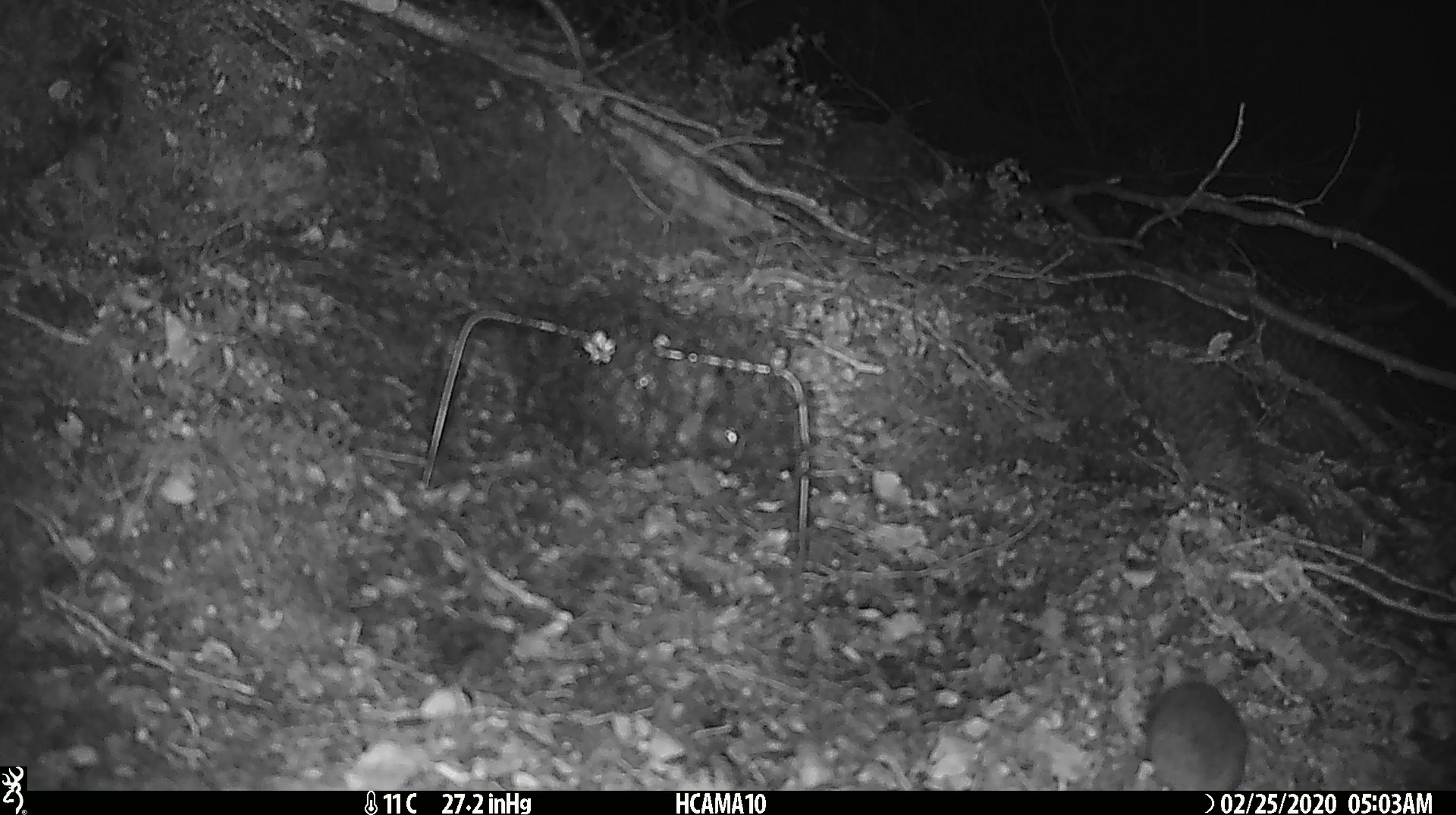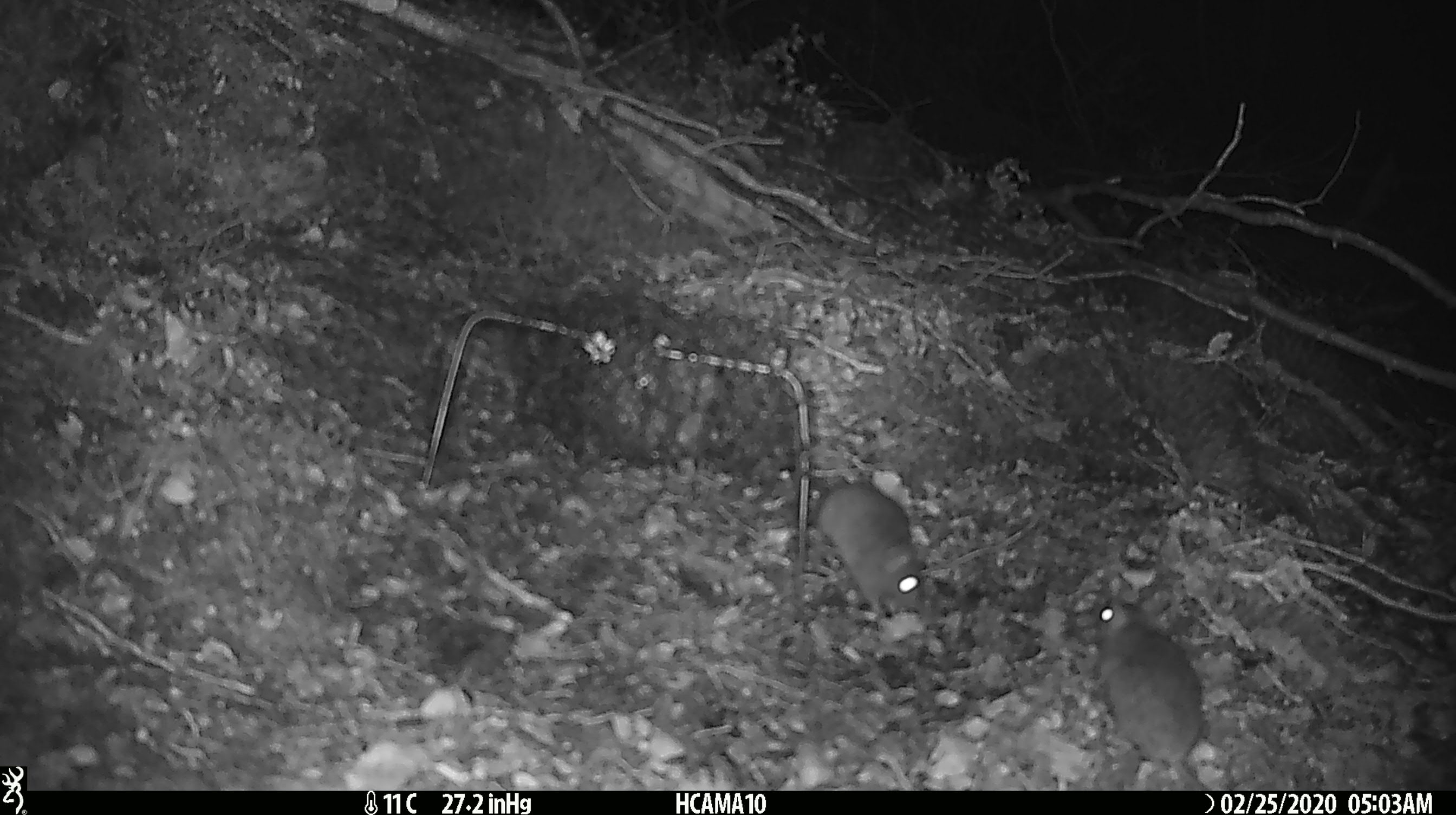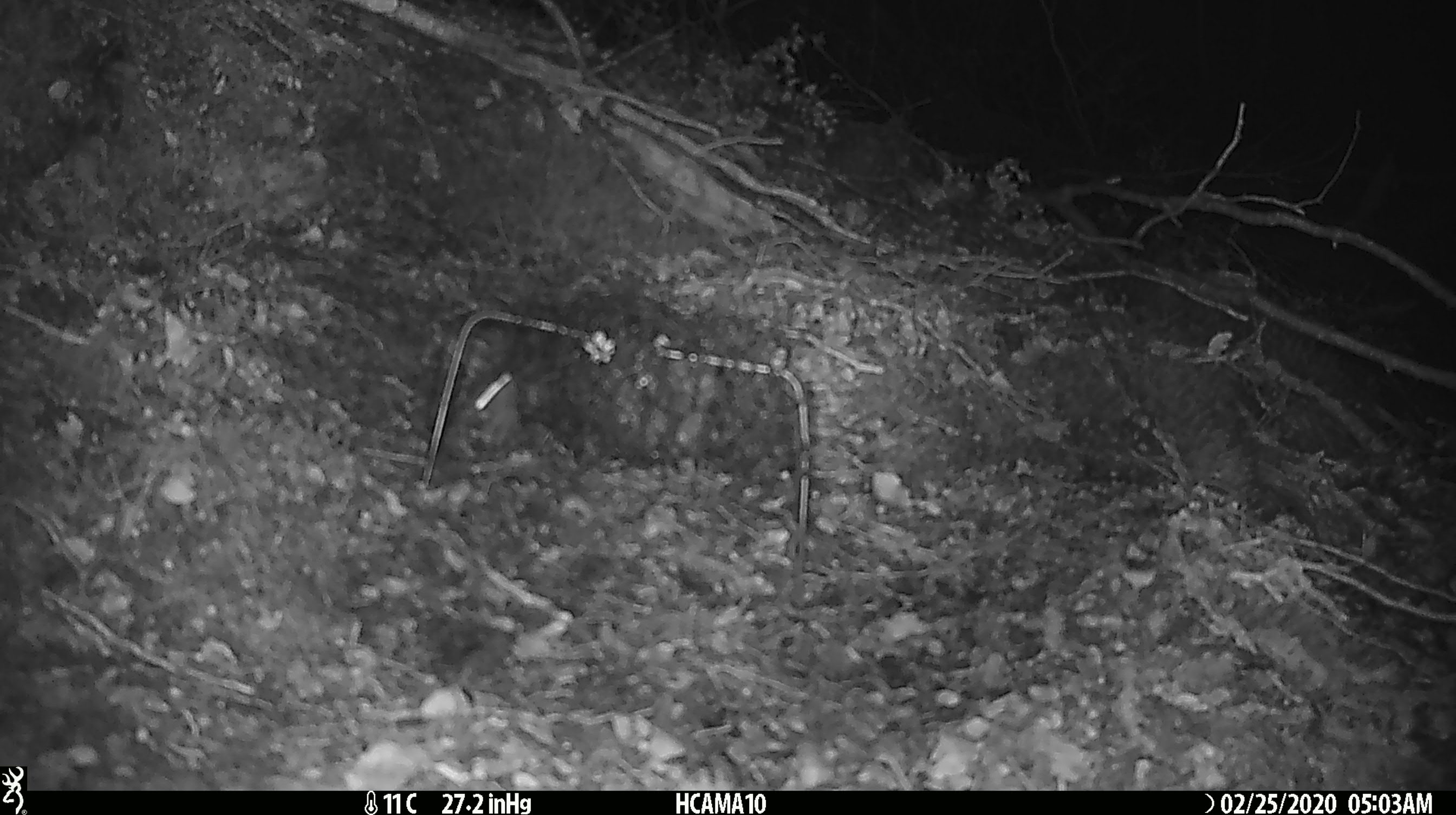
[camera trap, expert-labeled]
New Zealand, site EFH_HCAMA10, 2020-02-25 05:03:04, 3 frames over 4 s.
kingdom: Animalia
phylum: Chordata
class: Mammalia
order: Rodentia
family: Muridae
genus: Mus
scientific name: Mus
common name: mouse